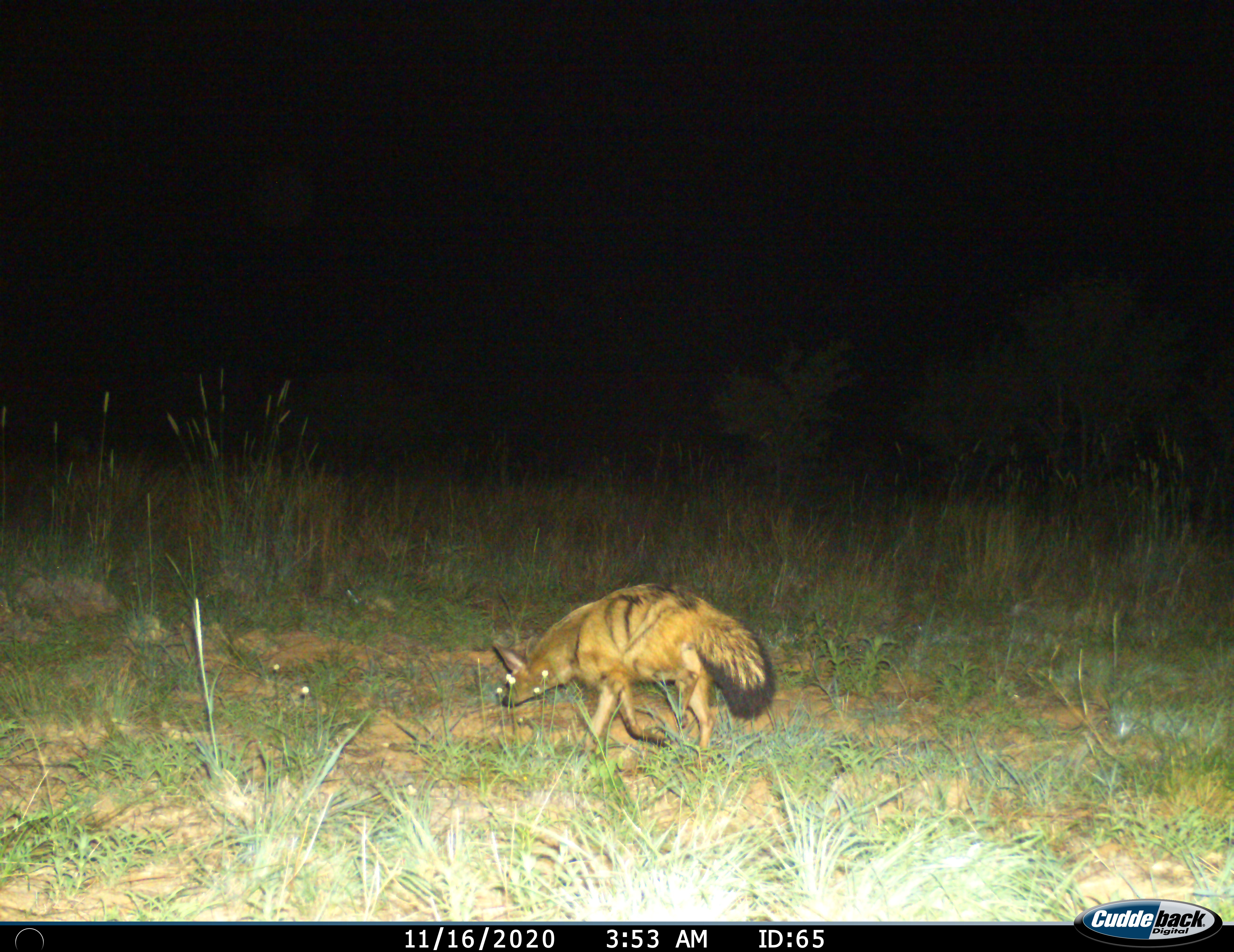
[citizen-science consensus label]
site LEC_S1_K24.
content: unidentified animal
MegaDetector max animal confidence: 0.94